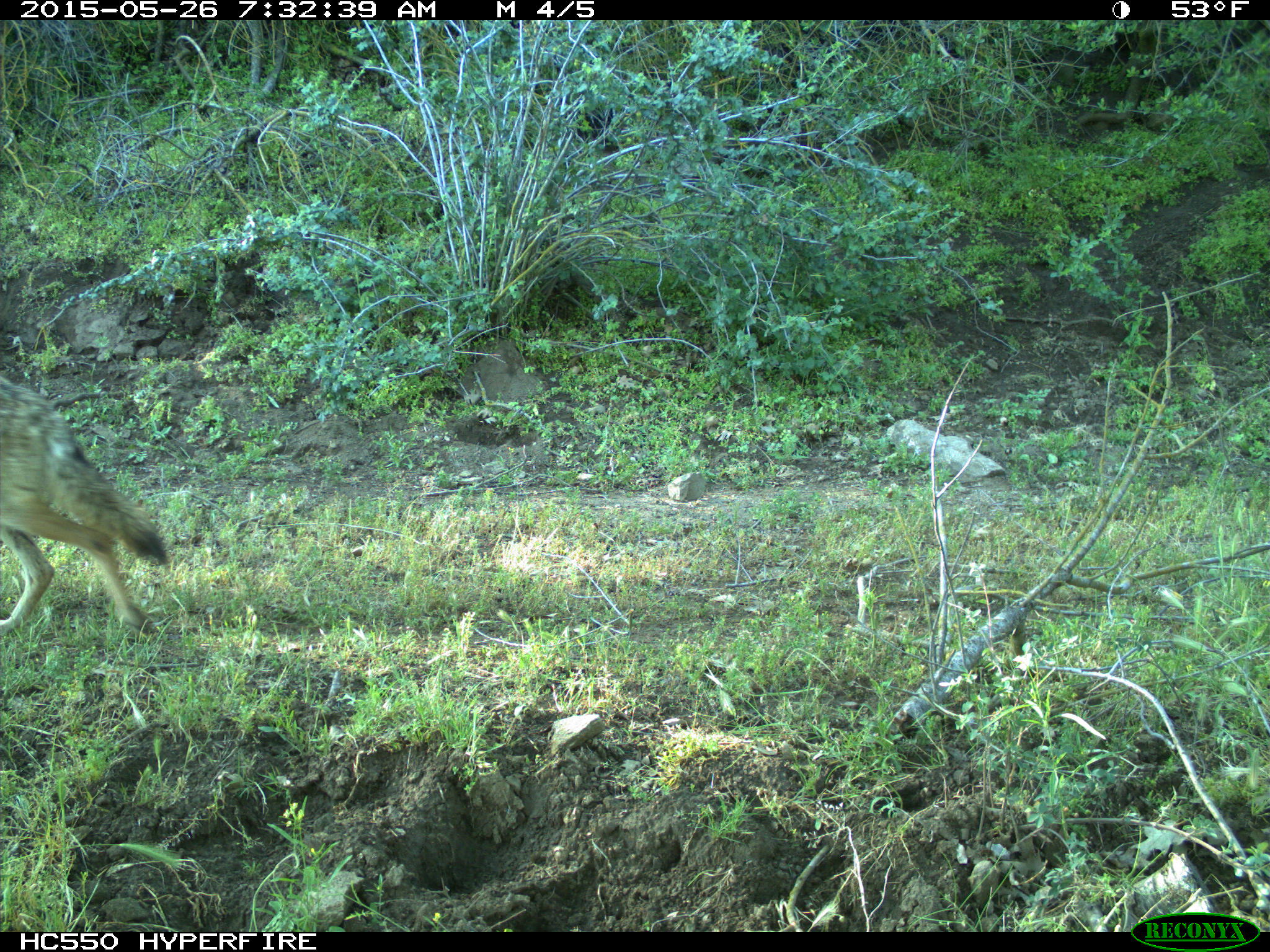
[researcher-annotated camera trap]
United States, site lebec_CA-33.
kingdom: Animalia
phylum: Chordata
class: Mammalia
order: Carnivora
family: Canidae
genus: Canis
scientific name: Canis latrans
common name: coyote